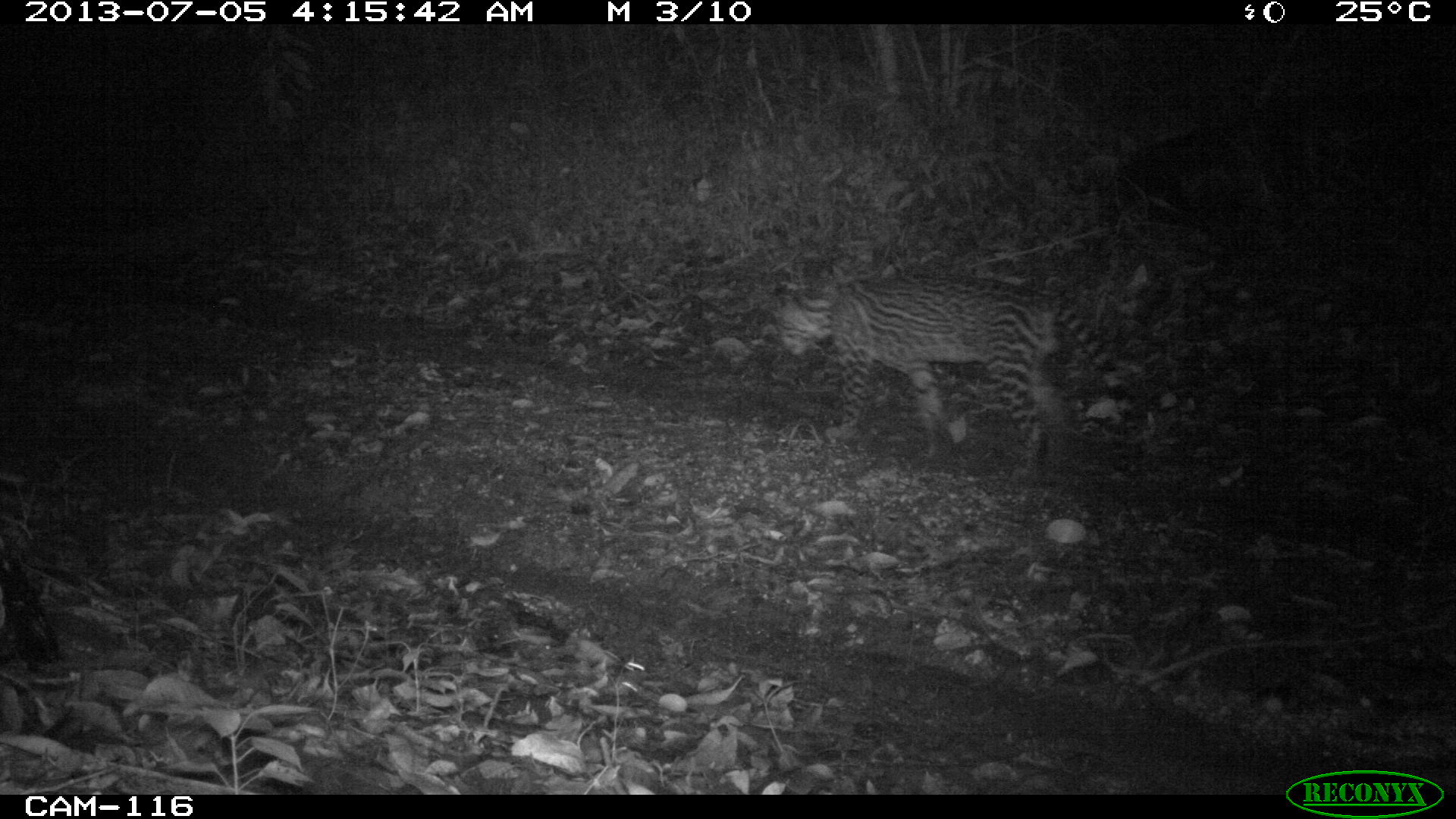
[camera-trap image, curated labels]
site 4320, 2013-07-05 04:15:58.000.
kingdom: Animalia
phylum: Chordata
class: Mammalia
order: Carnivora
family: Felidae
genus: Leopardus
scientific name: Leopardus pardalis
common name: ocelot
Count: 1.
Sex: male.